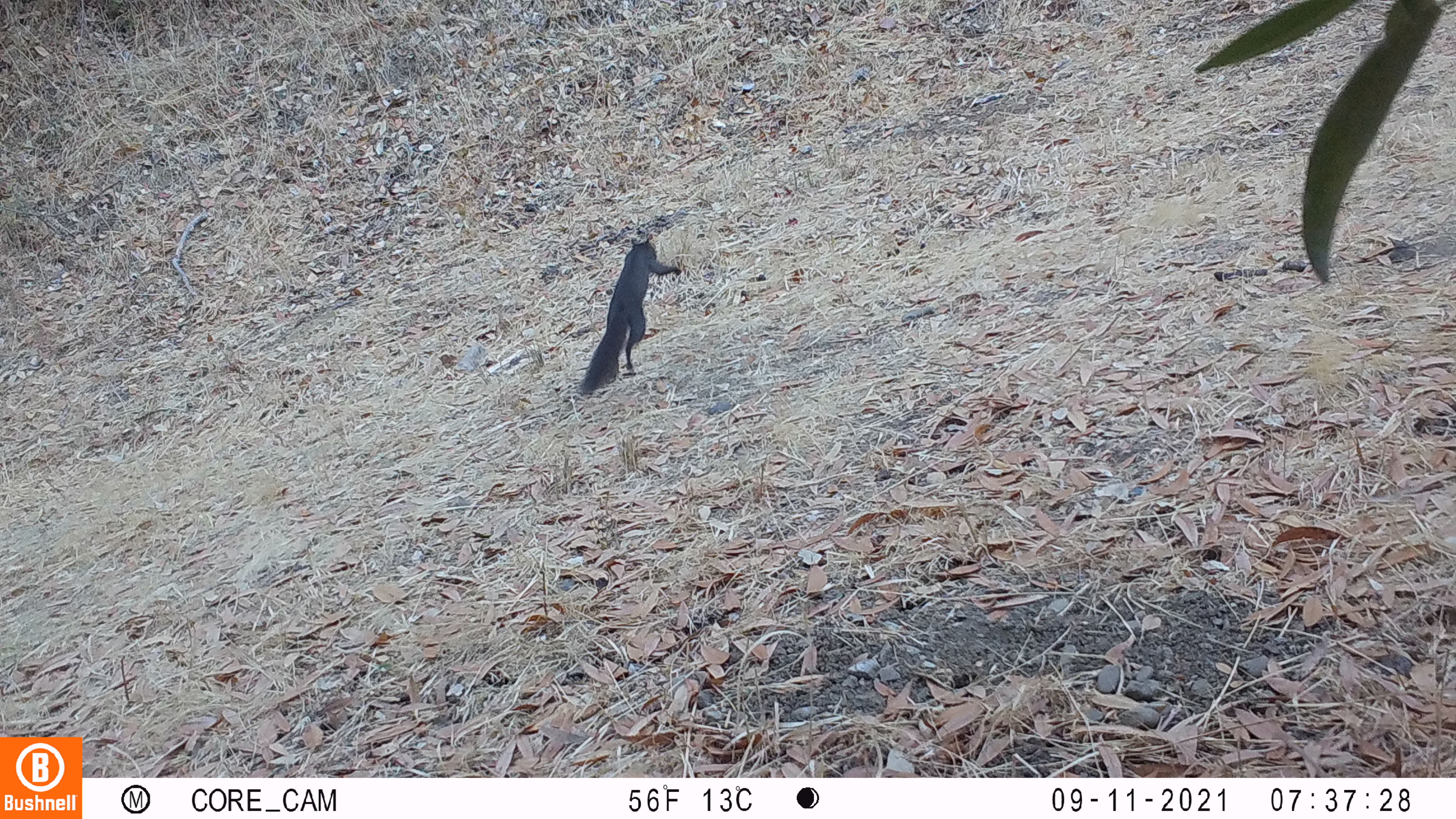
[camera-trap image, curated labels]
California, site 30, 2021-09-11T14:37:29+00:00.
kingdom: Animalia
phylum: Chordata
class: Mammalia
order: Rodentia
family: Sciuridae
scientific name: Sciuridae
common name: squirrel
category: unknown squirrel